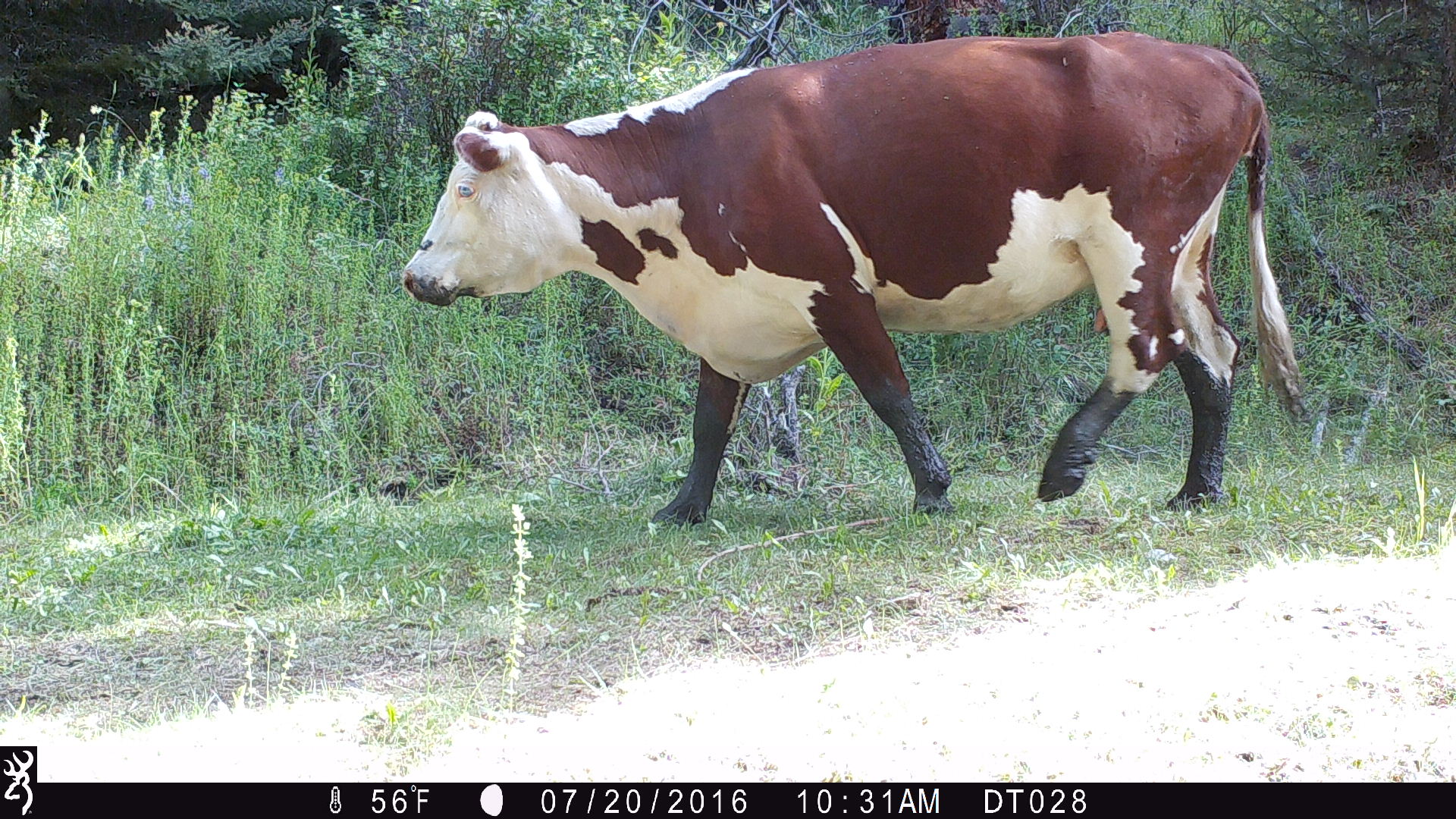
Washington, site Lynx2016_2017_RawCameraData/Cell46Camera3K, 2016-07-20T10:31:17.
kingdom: Animalia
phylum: Chordata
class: Mammalia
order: Artiodactyla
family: Bovidae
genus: Bos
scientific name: Bos taurus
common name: domestic cattle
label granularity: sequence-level